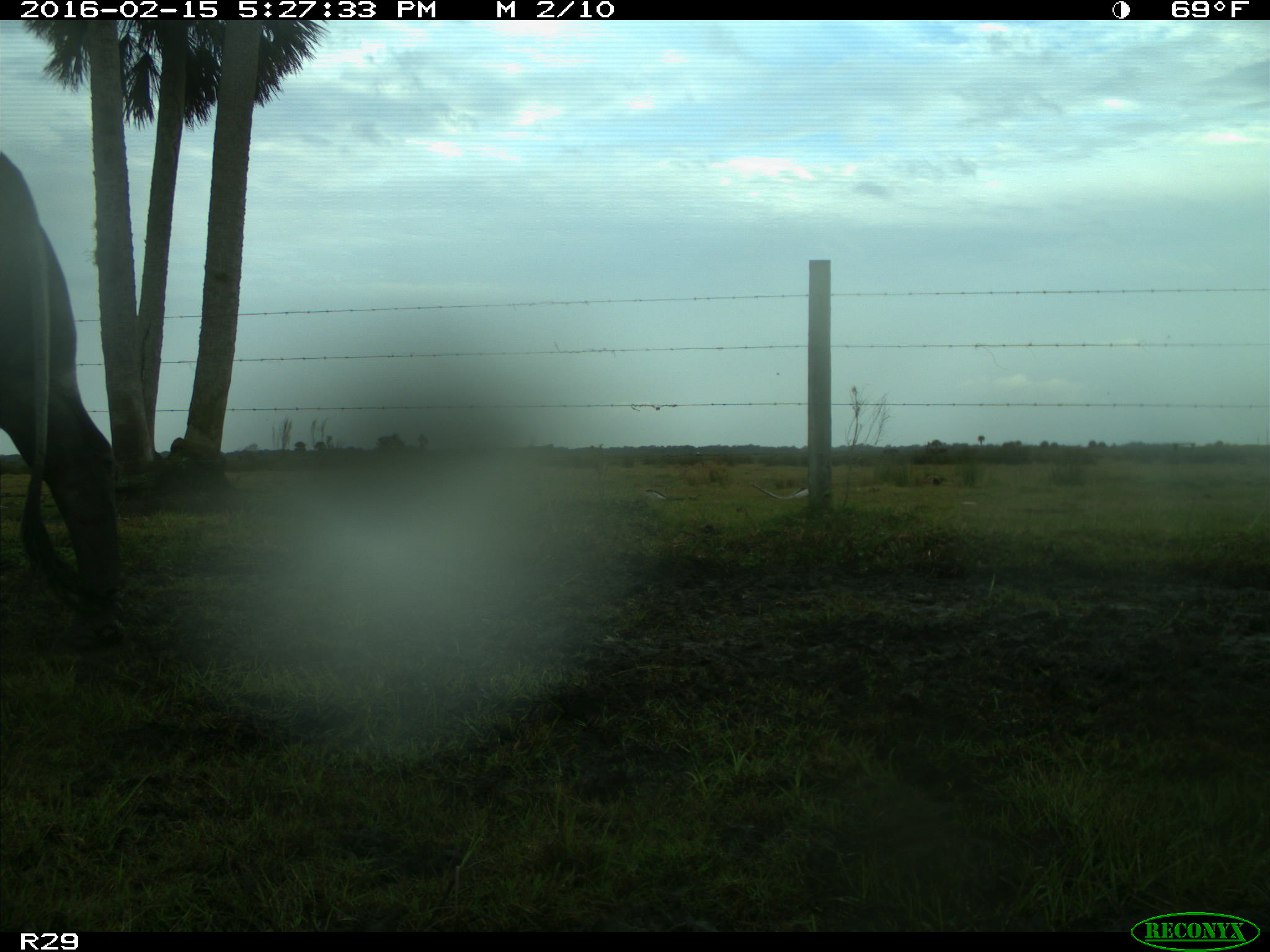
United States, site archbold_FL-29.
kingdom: Animalia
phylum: Chordata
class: Mammalia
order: Artiodactyla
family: Bovidae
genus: Bos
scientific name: Bos taurus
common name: domestic cow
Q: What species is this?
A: Bos taurus (domestic cow).